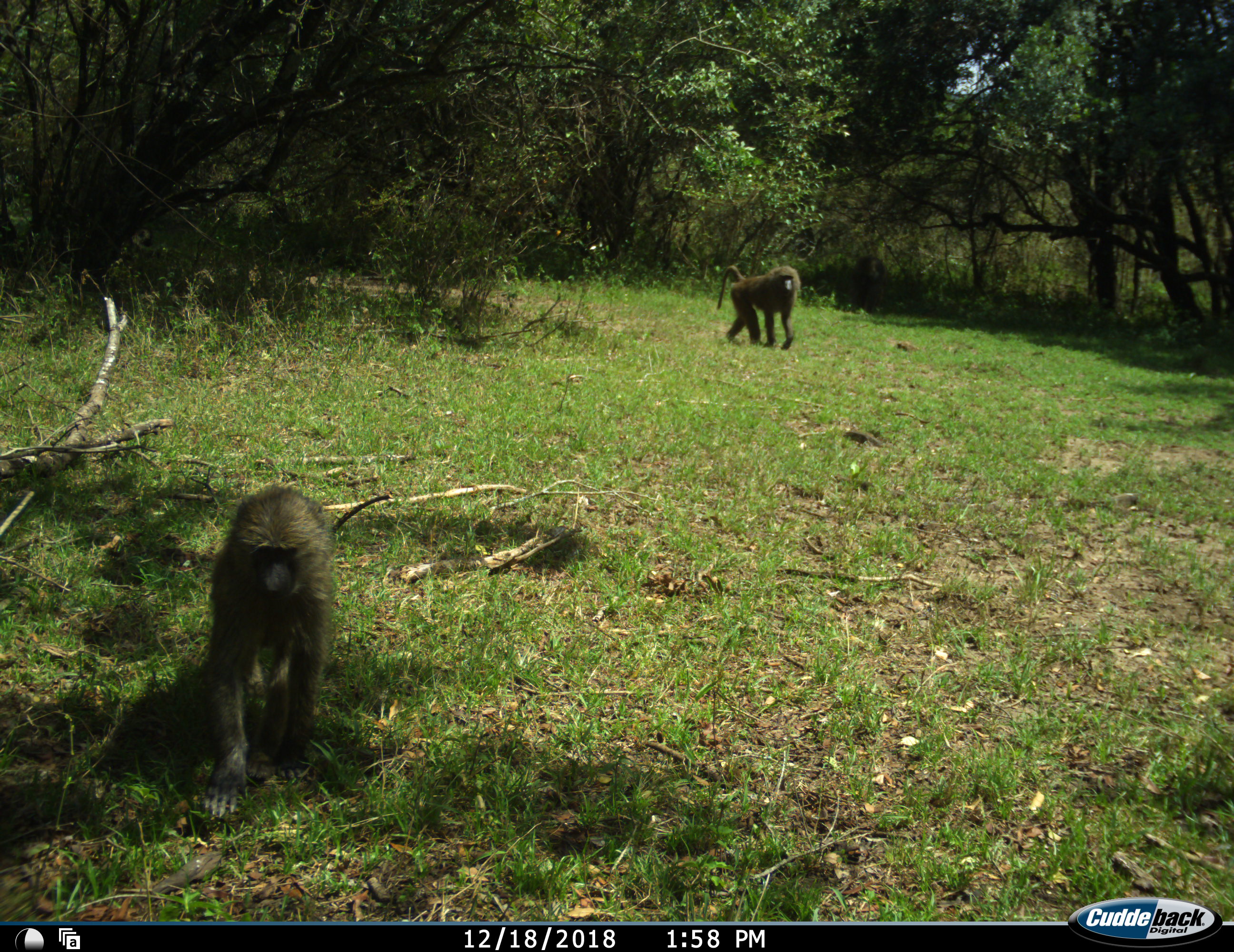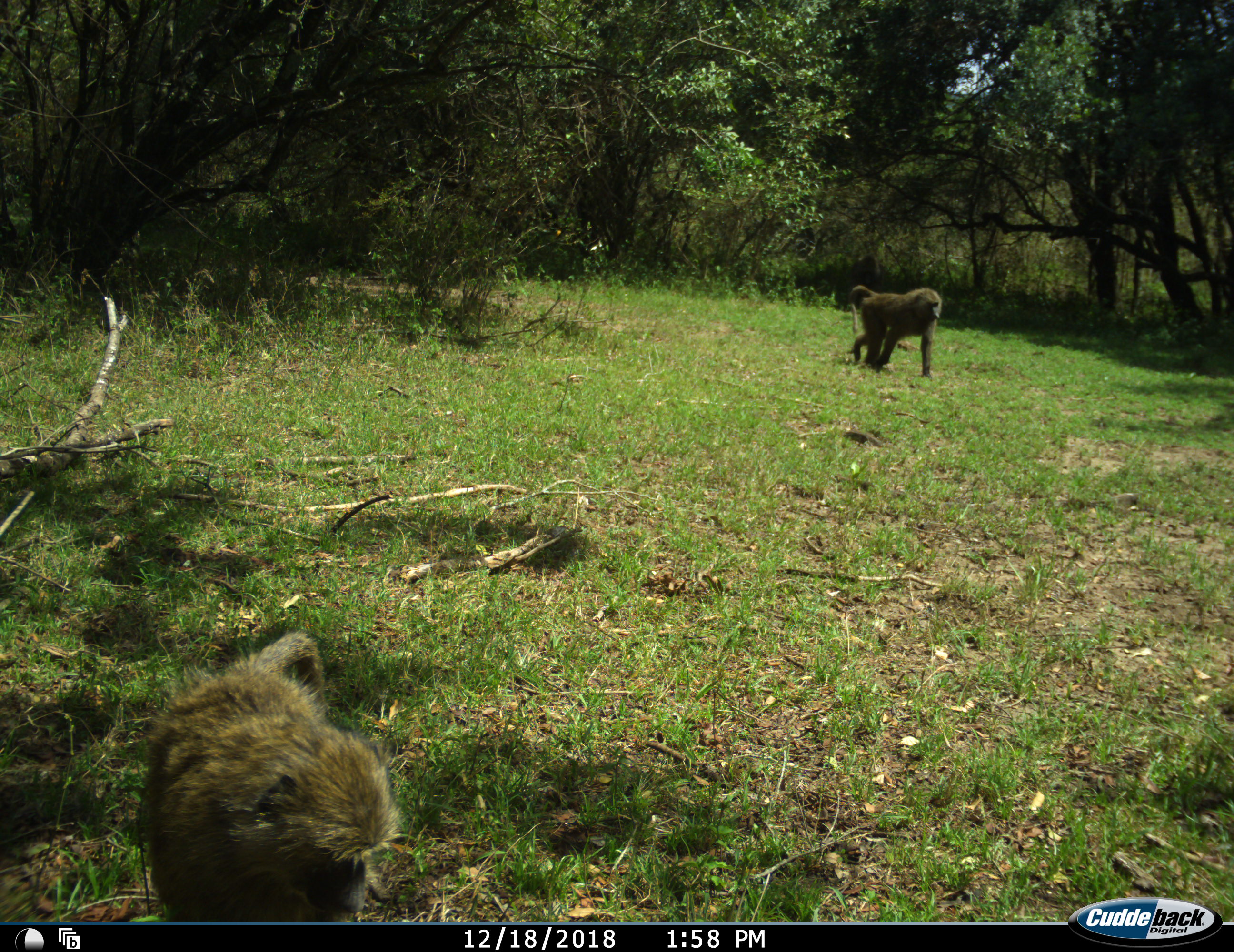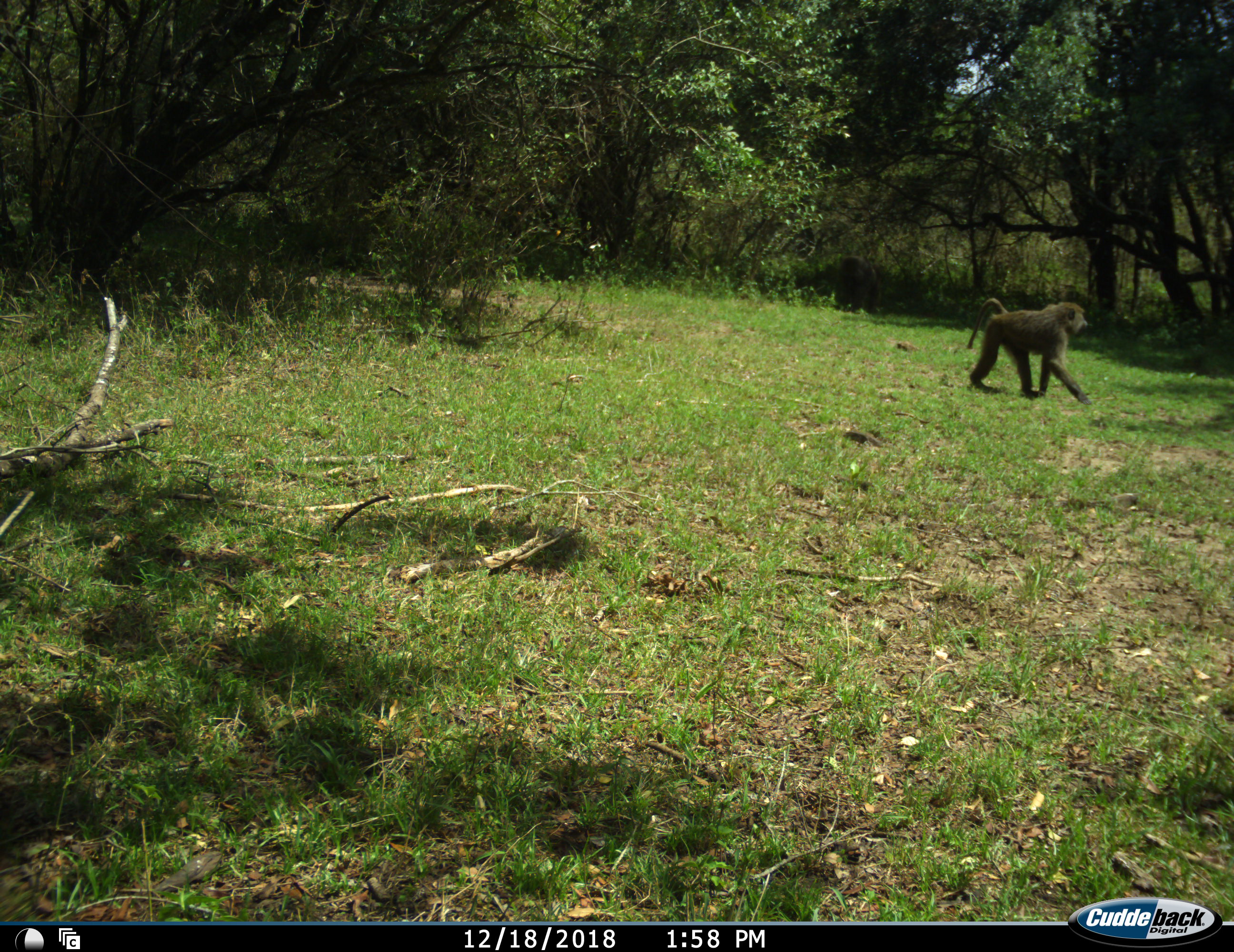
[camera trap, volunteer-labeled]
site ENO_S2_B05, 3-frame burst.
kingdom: Animalia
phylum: Chordata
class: Mammalia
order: Primates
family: Cercopithecidae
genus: Papio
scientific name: Papio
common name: baboon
Baboon (Papio), count 2. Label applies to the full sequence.